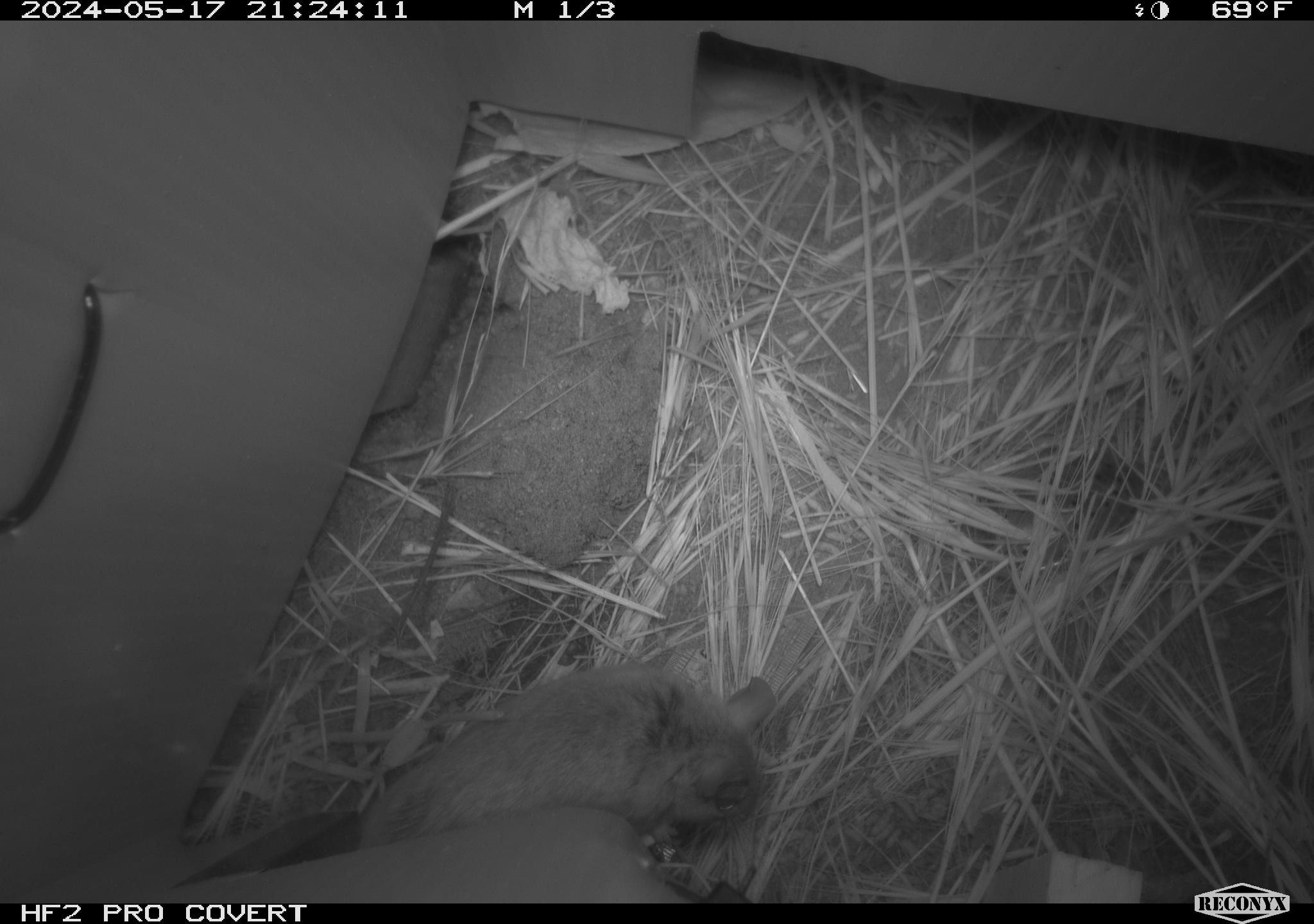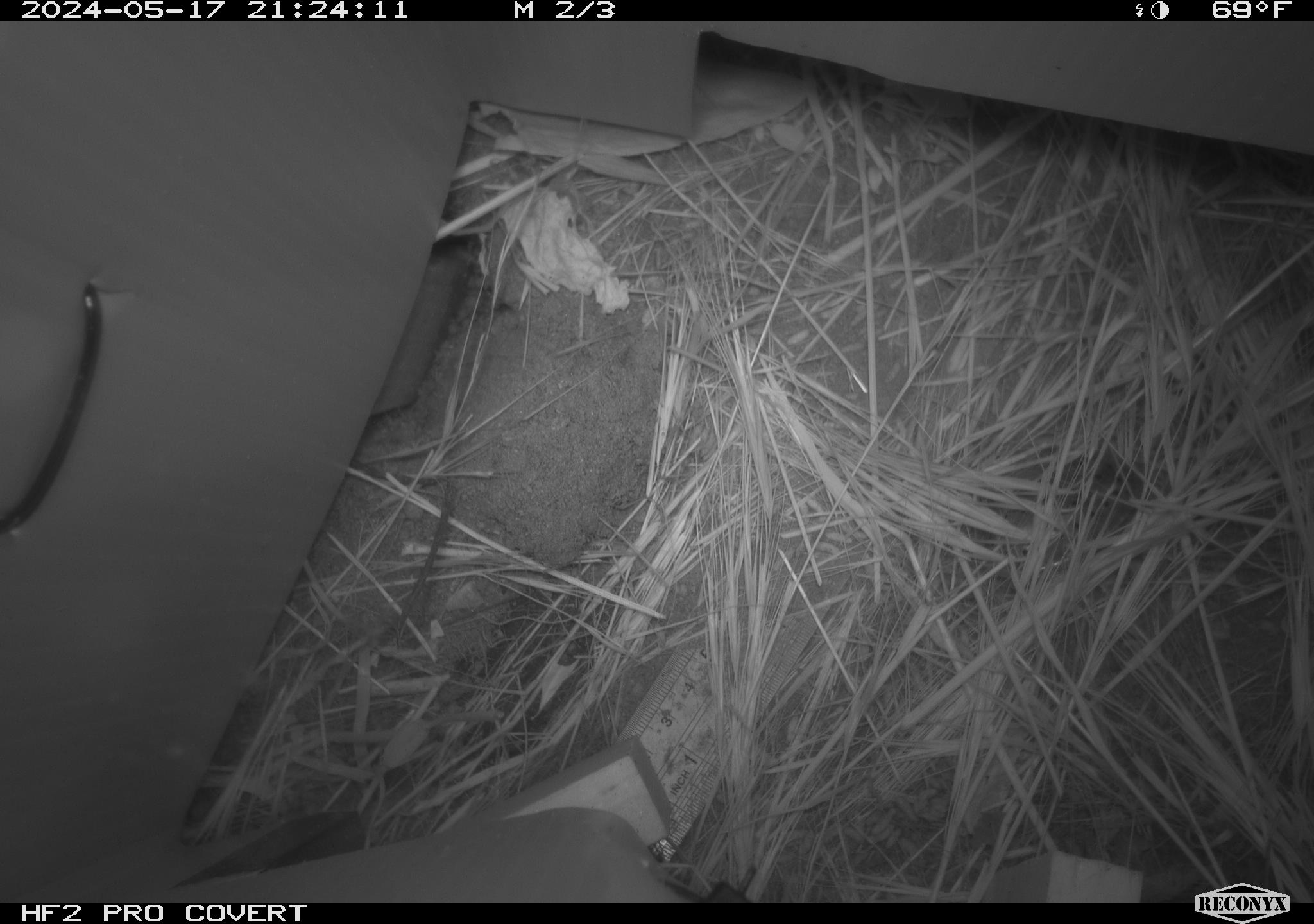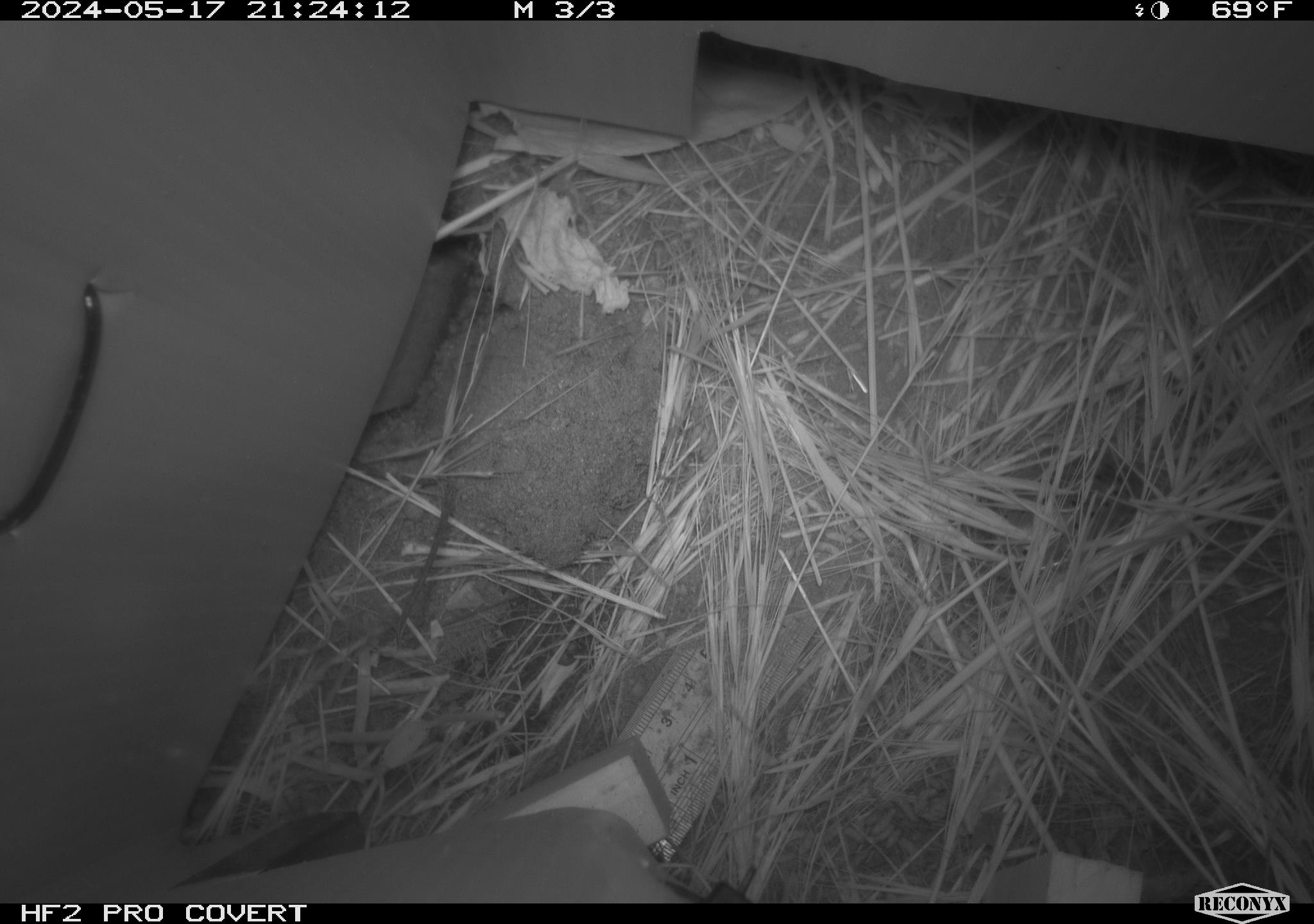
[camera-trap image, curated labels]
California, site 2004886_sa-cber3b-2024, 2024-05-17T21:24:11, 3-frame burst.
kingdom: Animalia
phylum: Chordata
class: Mammalia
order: Rodentia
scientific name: Rodentia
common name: mouse species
Mouse species (Rodentia).